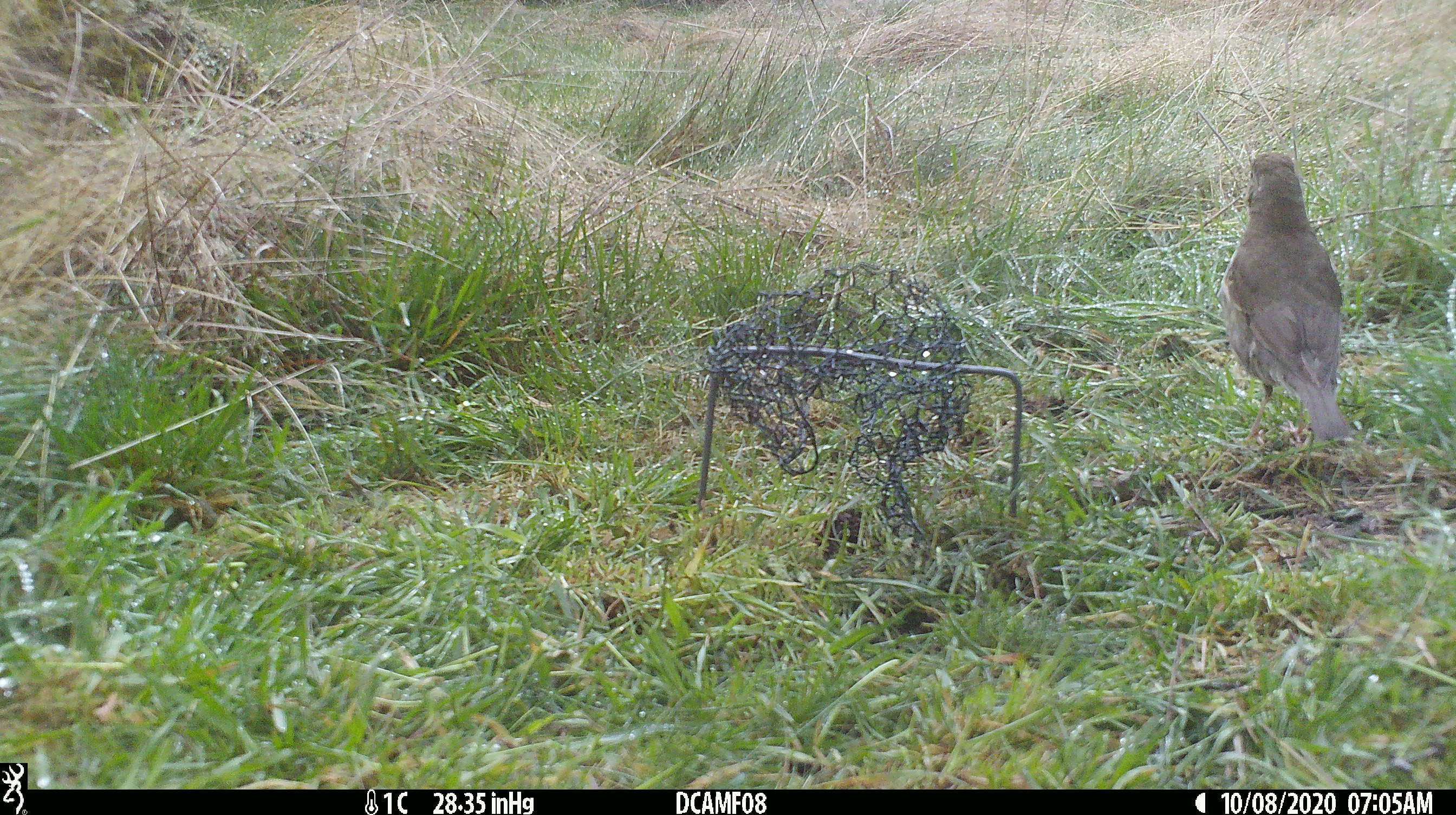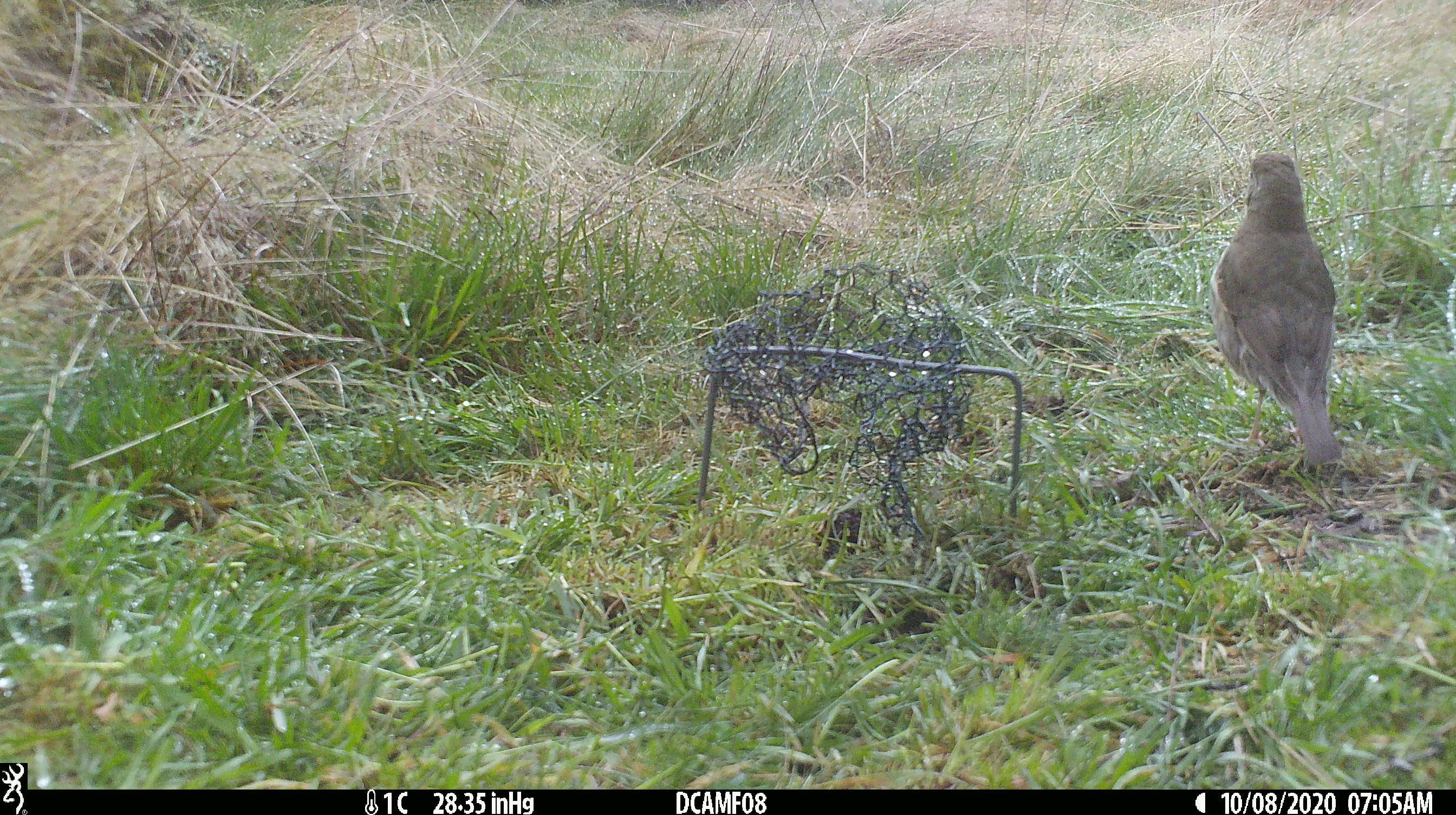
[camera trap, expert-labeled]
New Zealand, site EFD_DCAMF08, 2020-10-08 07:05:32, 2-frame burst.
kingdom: Animalia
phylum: Chordata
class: Aves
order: Passeriformes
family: Turdidae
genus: Turdus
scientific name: Turdus philomelos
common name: song thrush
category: thrush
Thrush (song thrush) (Turdus philomelos).